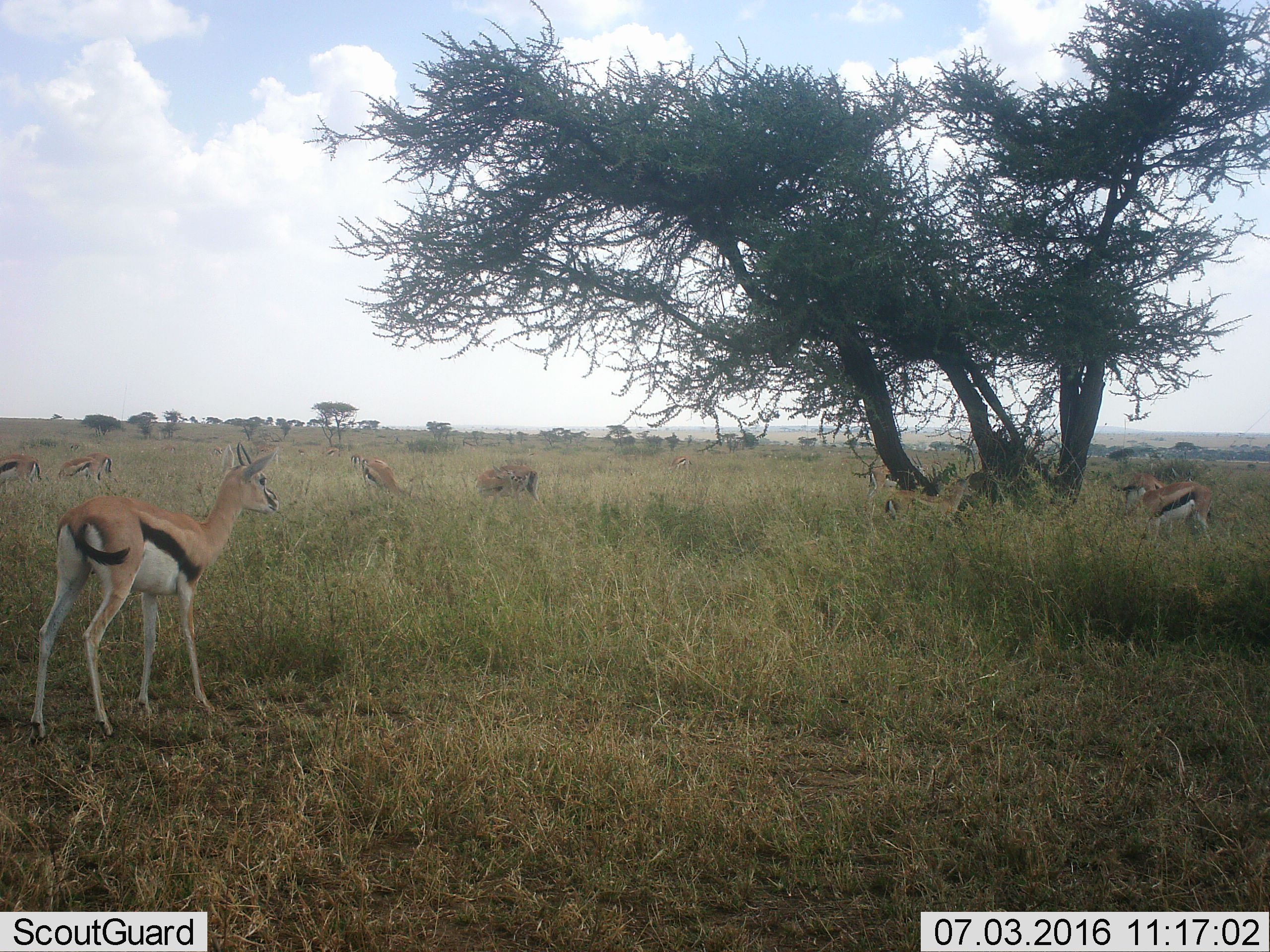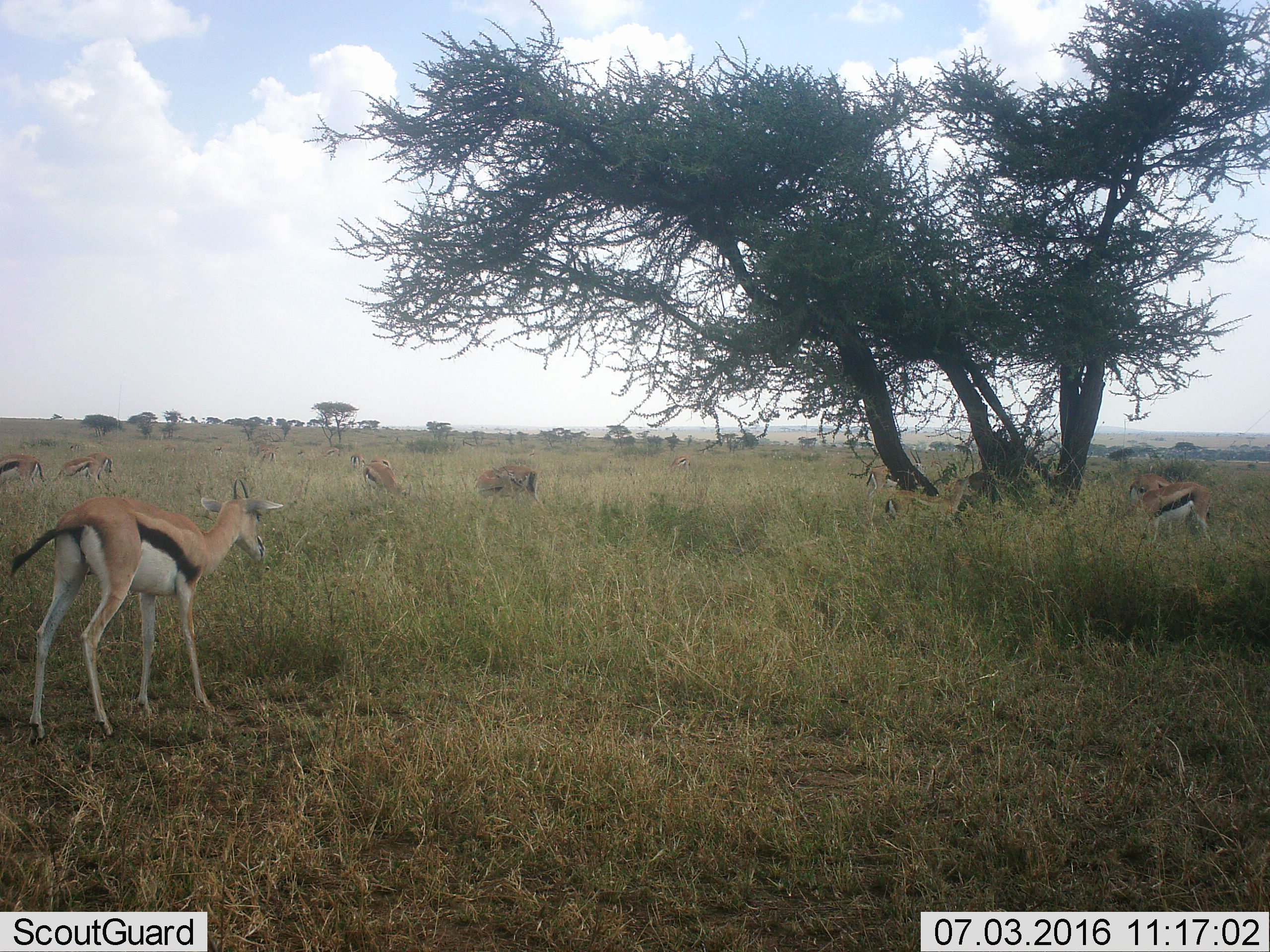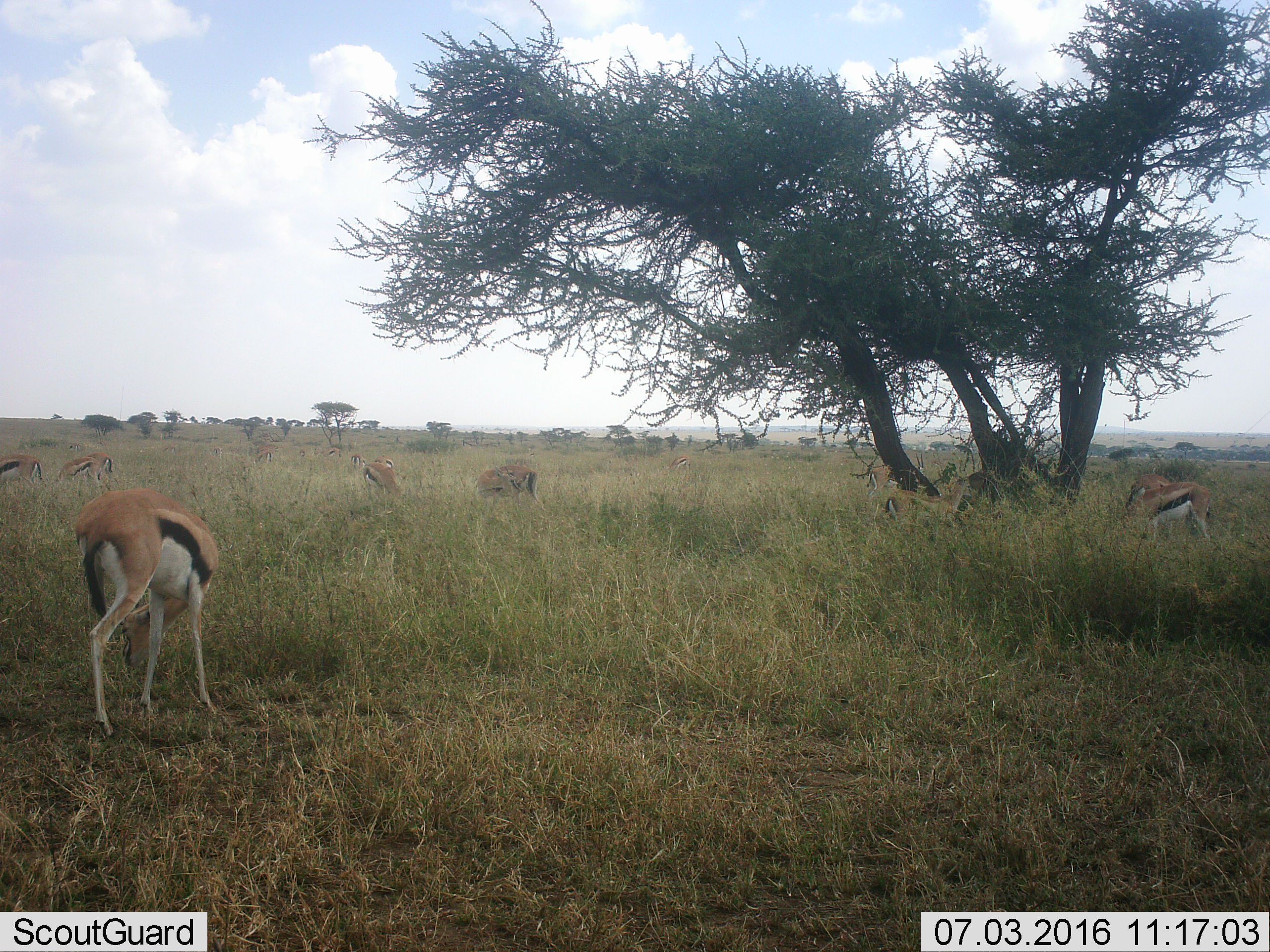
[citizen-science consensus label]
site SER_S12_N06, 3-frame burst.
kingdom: Animalia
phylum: Chordata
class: Mammalia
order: Artiodactyla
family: Bovidae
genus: Eudorcas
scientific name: Eudorcas thomsonii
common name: thomson's gazelle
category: gazellethomsons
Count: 11-50.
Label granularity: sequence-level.